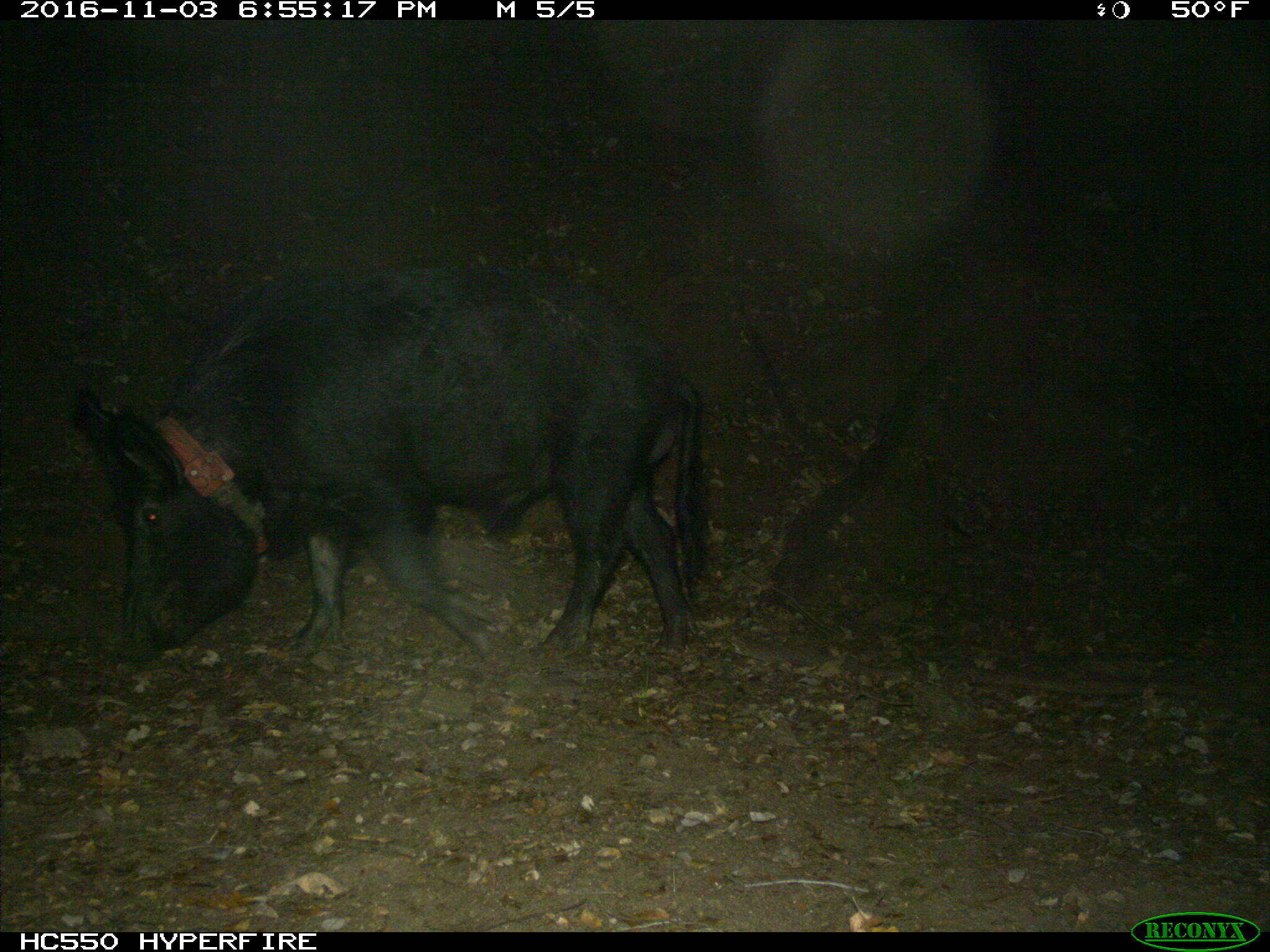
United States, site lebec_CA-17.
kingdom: Animalia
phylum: Chordata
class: Mammalia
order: Artiodactyla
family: Suidae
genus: Sus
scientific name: Sus scrofa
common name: wild boar